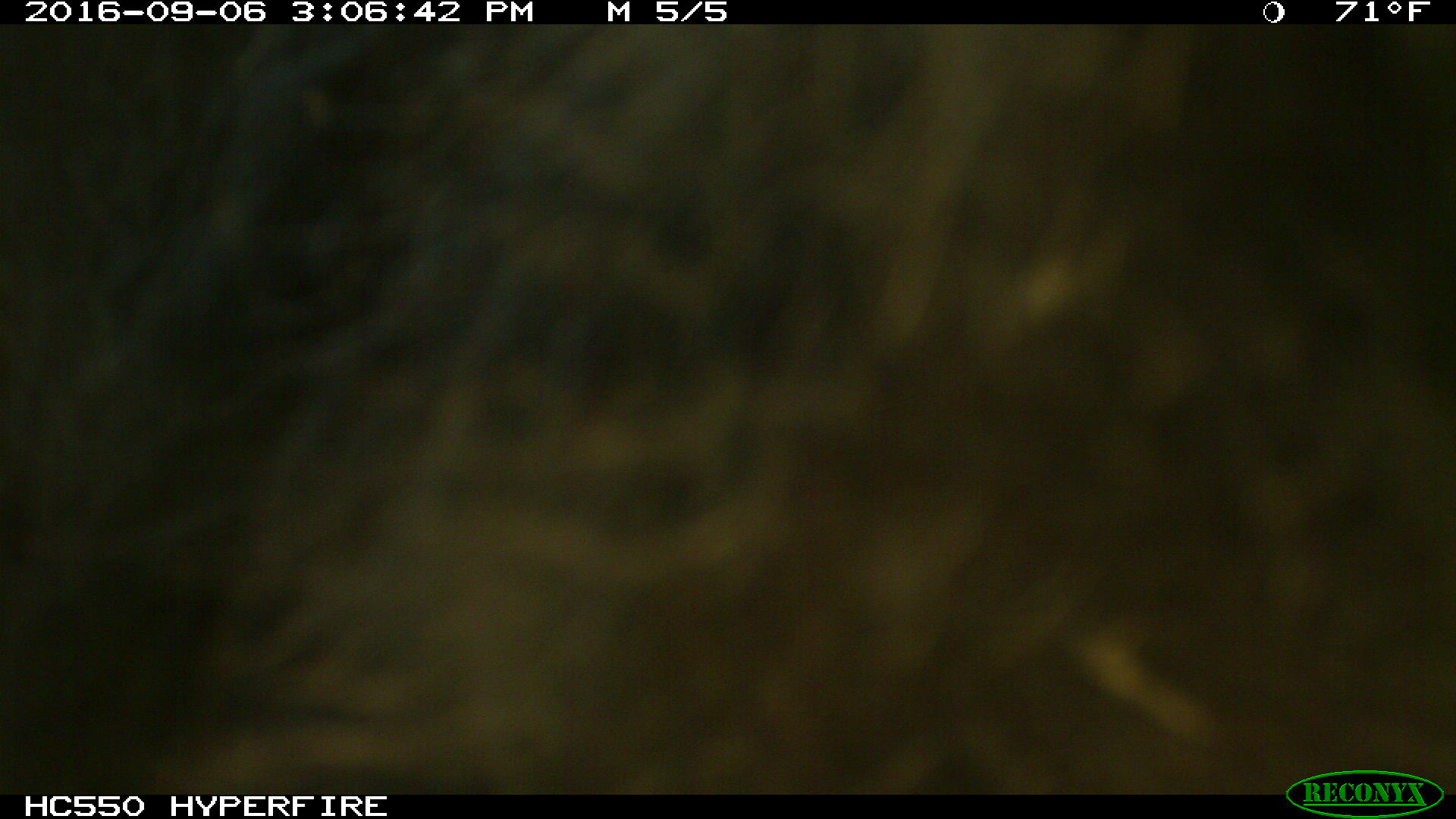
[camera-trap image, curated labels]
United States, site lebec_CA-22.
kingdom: Animalia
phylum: Chordata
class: Mammalia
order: Carnivora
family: Ursidae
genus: Ursus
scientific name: Ursus americanus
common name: american black bear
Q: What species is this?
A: Ursus americanus (american black bear).